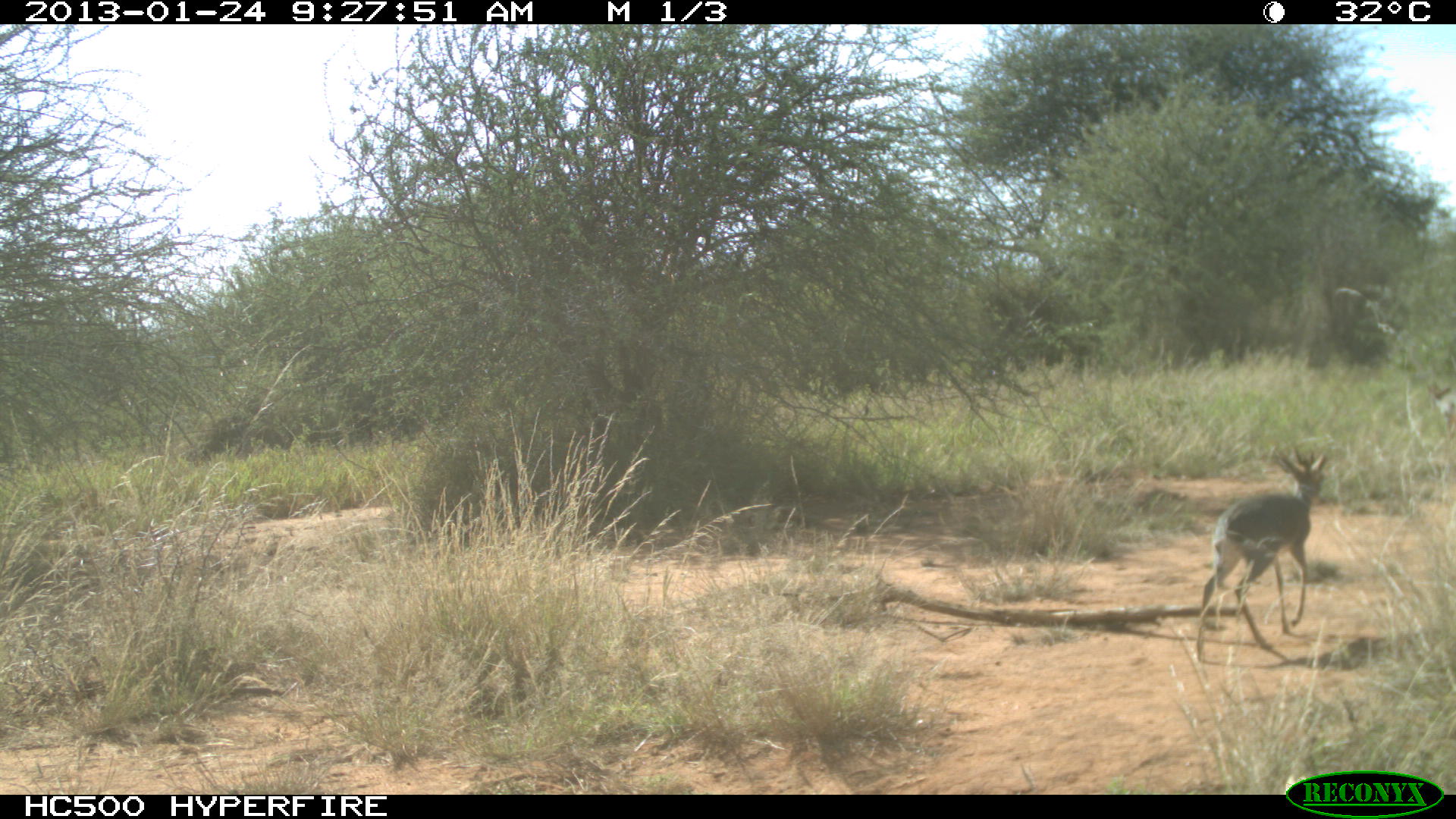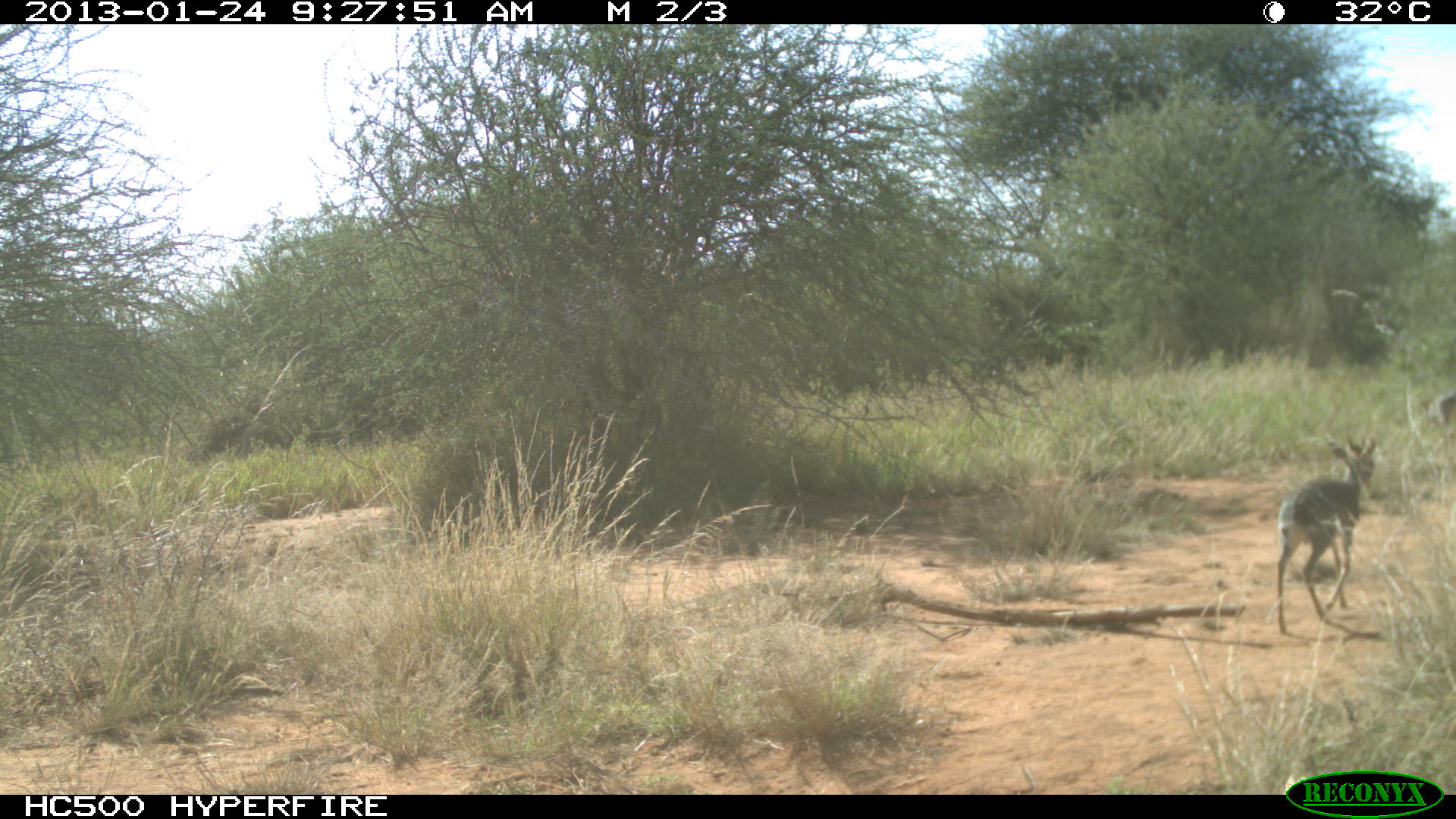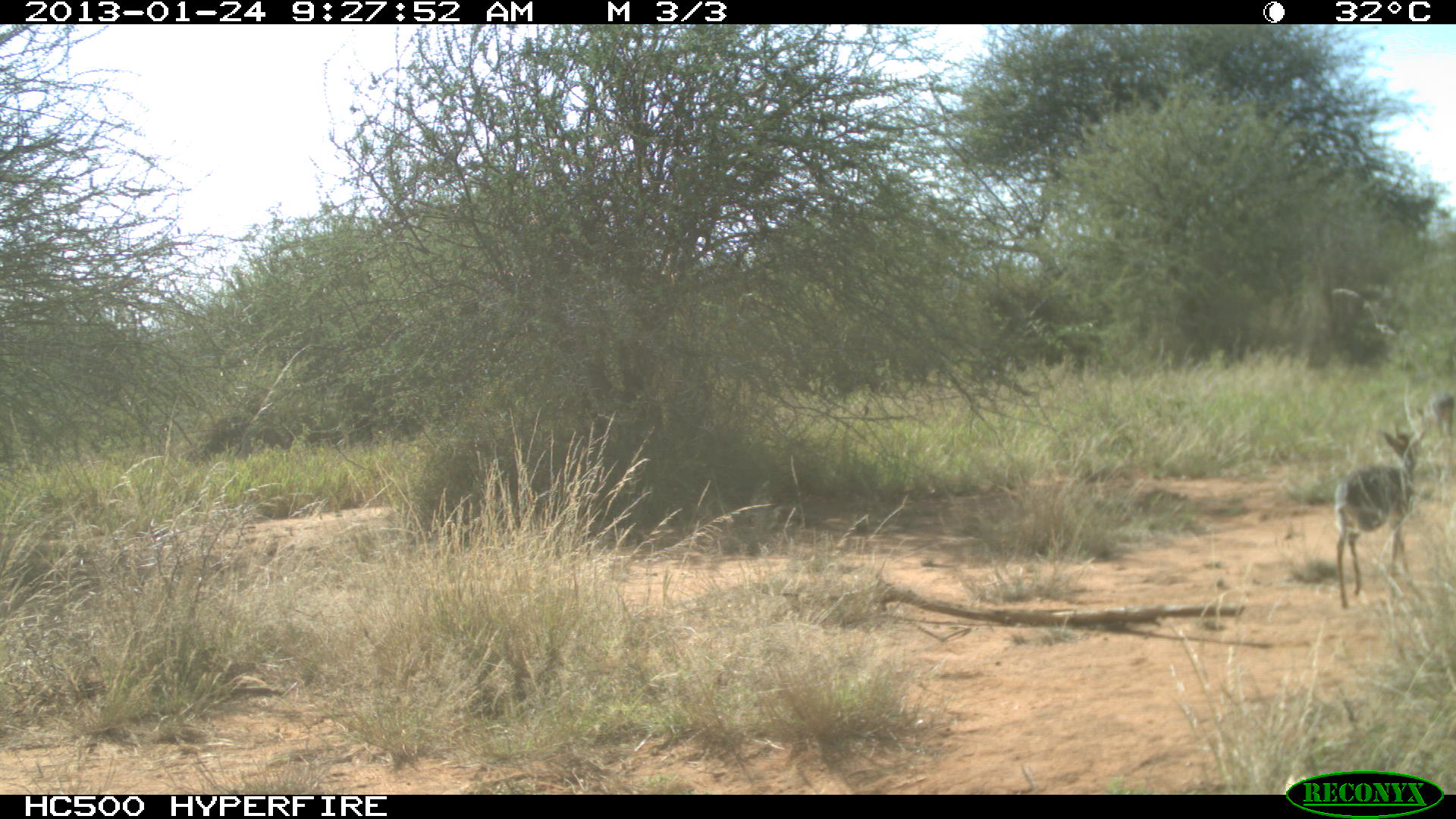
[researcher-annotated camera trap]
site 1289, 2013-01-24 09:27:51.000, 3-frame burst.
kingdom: Animalia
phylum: Chordata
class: Mammalia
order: Artiodactyla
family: Bovidae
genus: Madoqua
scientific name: Madoqua guentheri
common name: günther's dik-dik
Madoqua guentheri (günther's dik-dik), count 2.